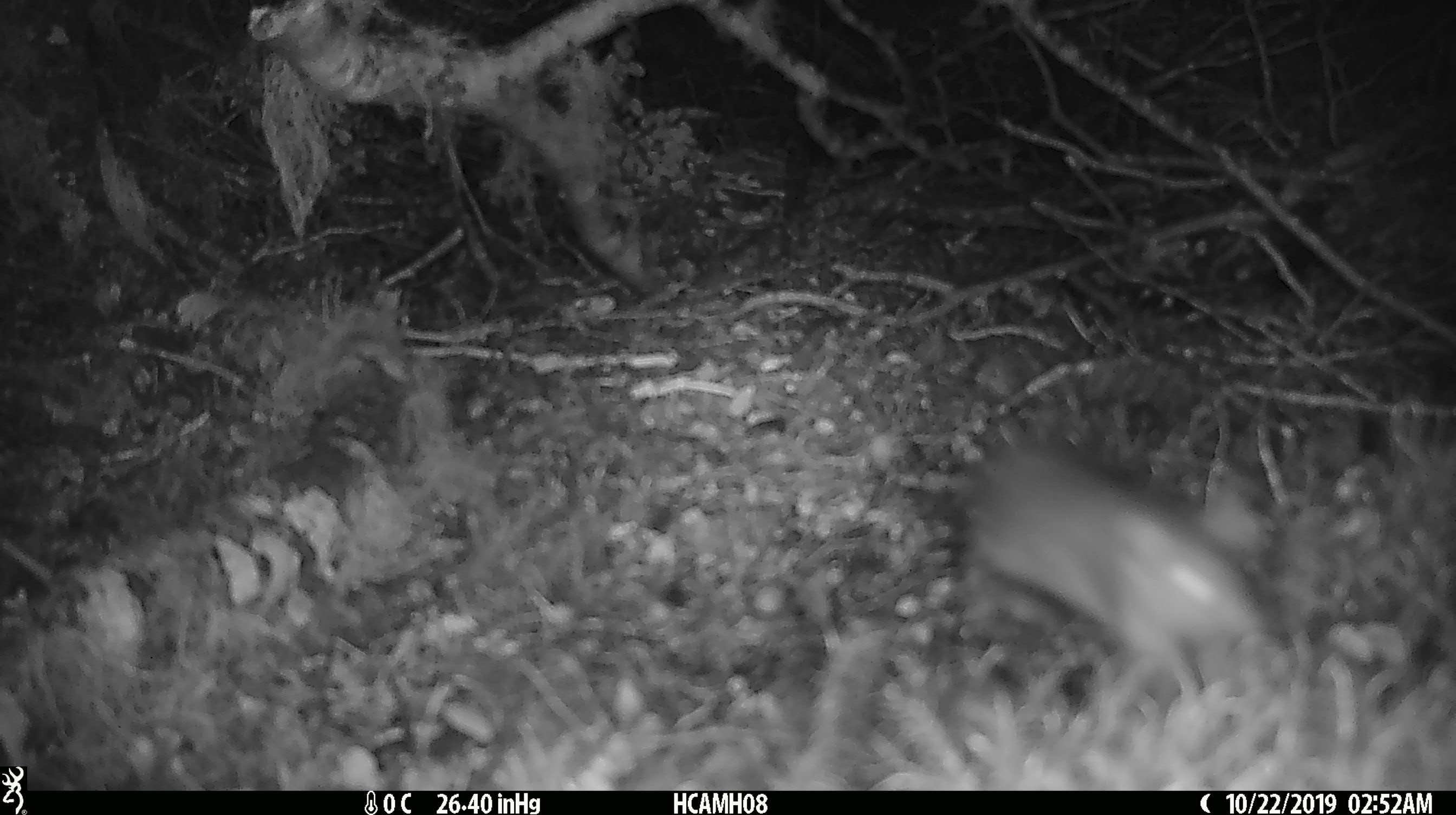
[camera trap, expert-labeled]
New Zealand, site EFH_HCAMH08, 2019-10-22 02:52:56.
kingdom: Animalia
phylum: Chordata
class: Mammalia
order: Rodentia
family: Muridae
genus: Mus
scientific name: Mus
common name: mouse